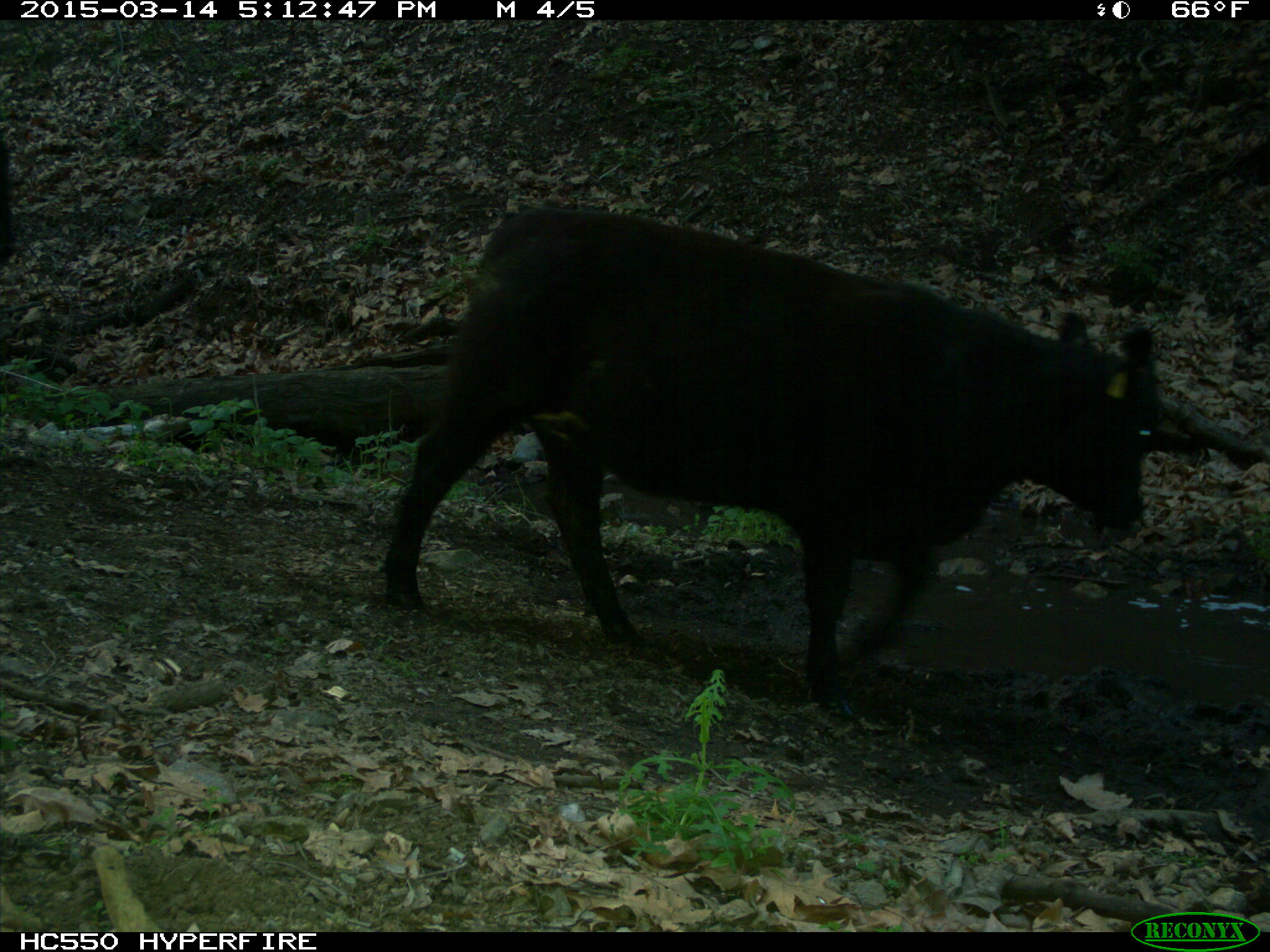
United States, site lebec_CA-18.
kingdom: Animalia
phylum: Chordata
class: Mammalia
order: Artiodactyla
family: Bovidae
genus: Bos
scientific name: Bos taurus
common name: domestic cow